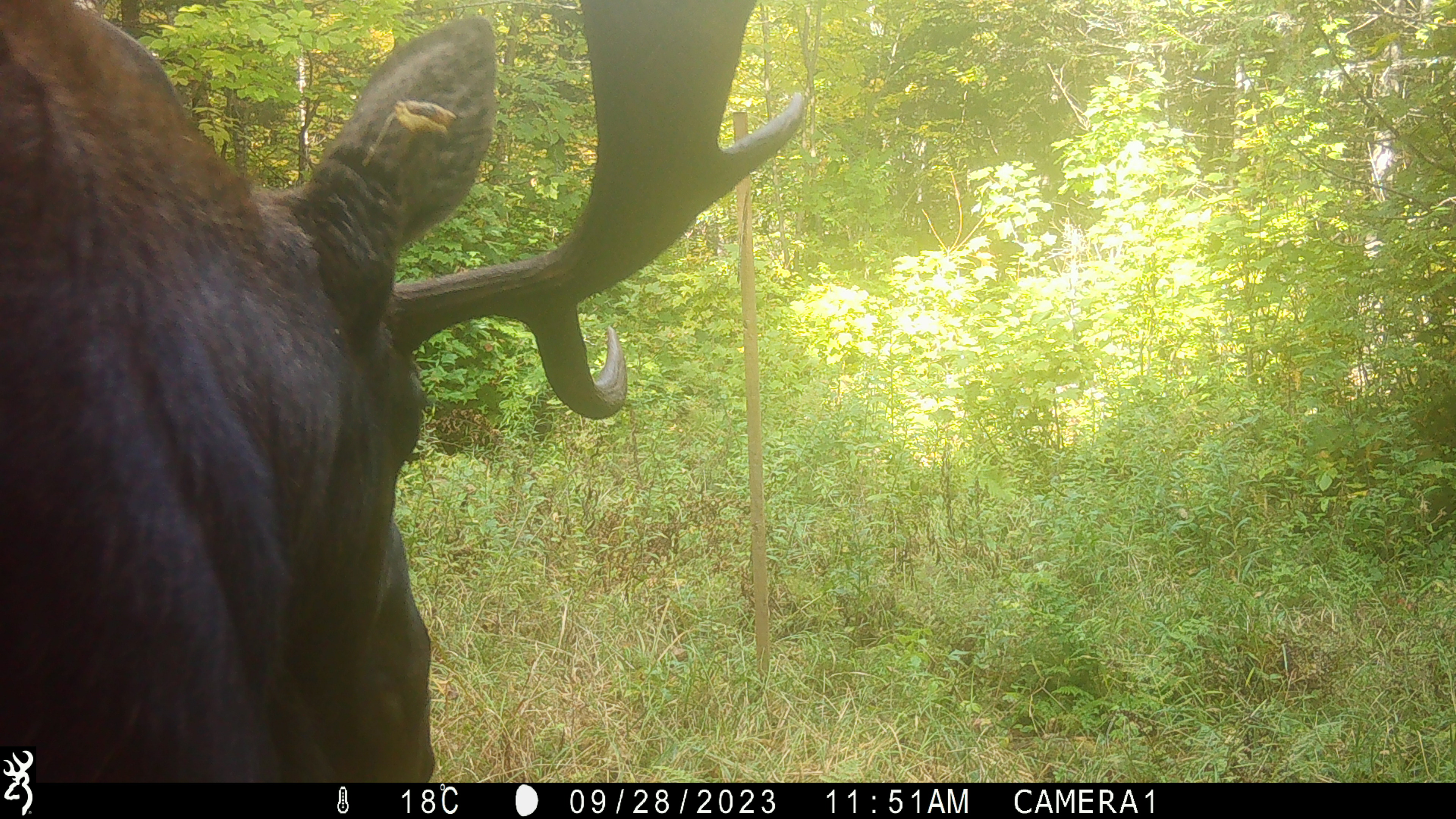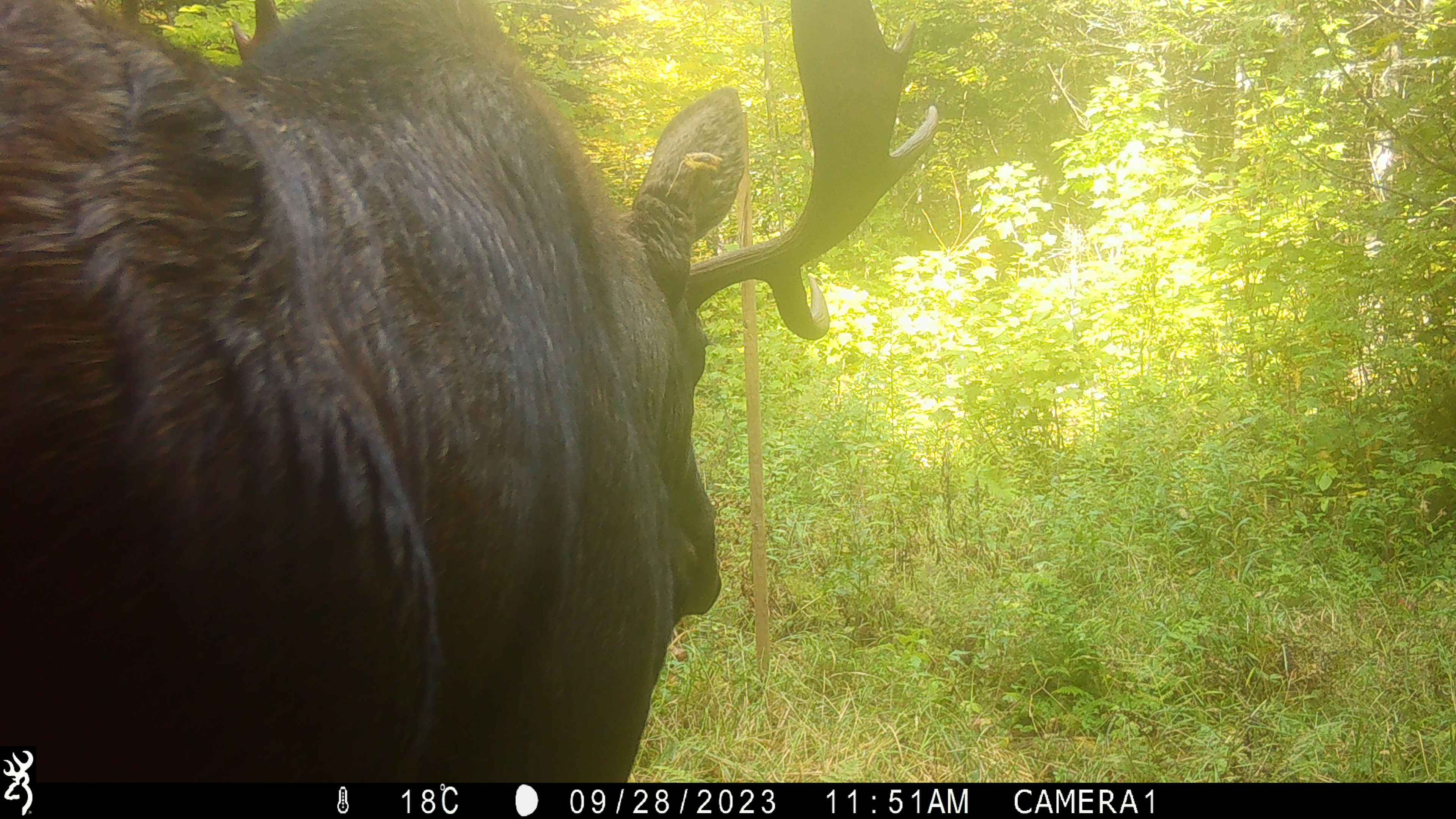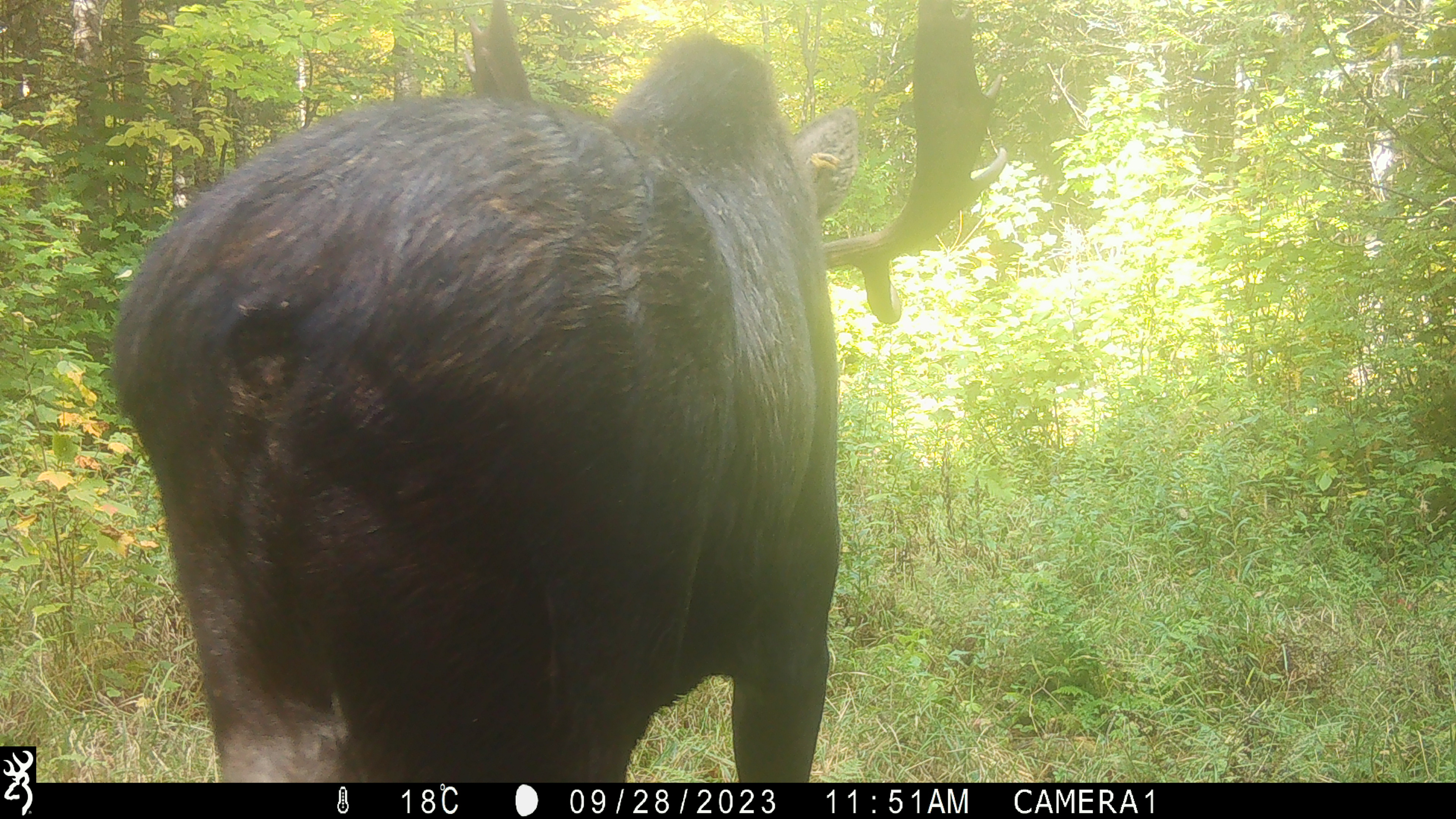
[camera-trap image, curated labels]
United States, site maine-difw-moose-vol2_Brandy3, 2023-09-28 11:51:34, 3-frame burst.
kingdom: Animalia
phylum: Chordata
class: Mammalia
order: Artiodactyla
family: Cervidae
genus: Alces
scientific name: Alces alces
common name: moose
Moose (Alces alces).